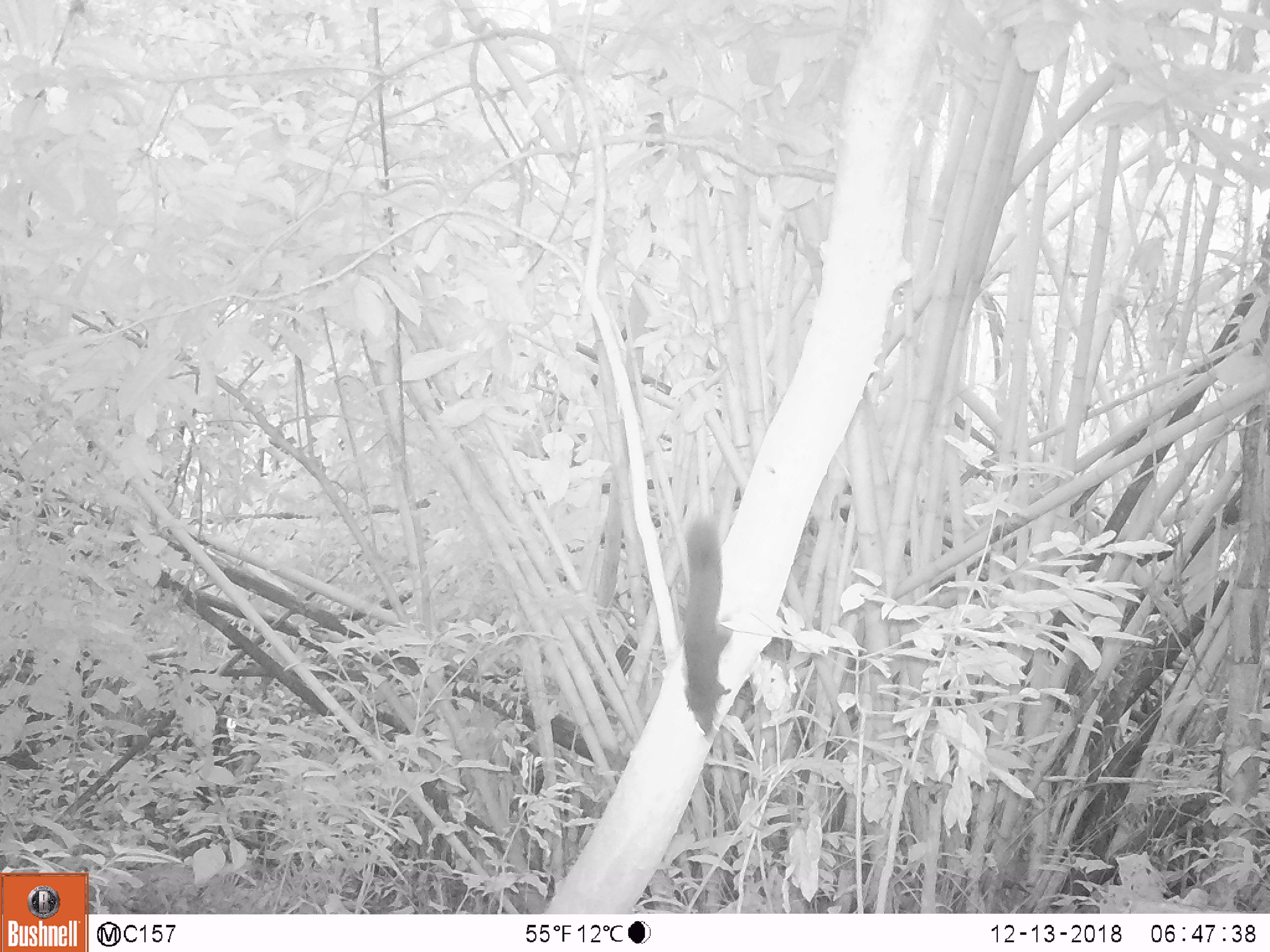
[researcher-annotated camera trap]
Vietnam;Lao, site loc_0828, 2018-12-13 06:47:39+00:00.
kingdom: Animalia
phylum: Chordata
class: Mammalia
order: Rodentia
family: Sciuridae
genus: Sciurus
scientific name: Sciurus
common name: squirrel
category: unidentified squirrel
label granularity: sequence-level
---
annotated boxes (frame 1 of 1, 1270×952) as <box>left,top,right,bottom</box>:
unidentified squirrel: <box>678,520,732,736</box>